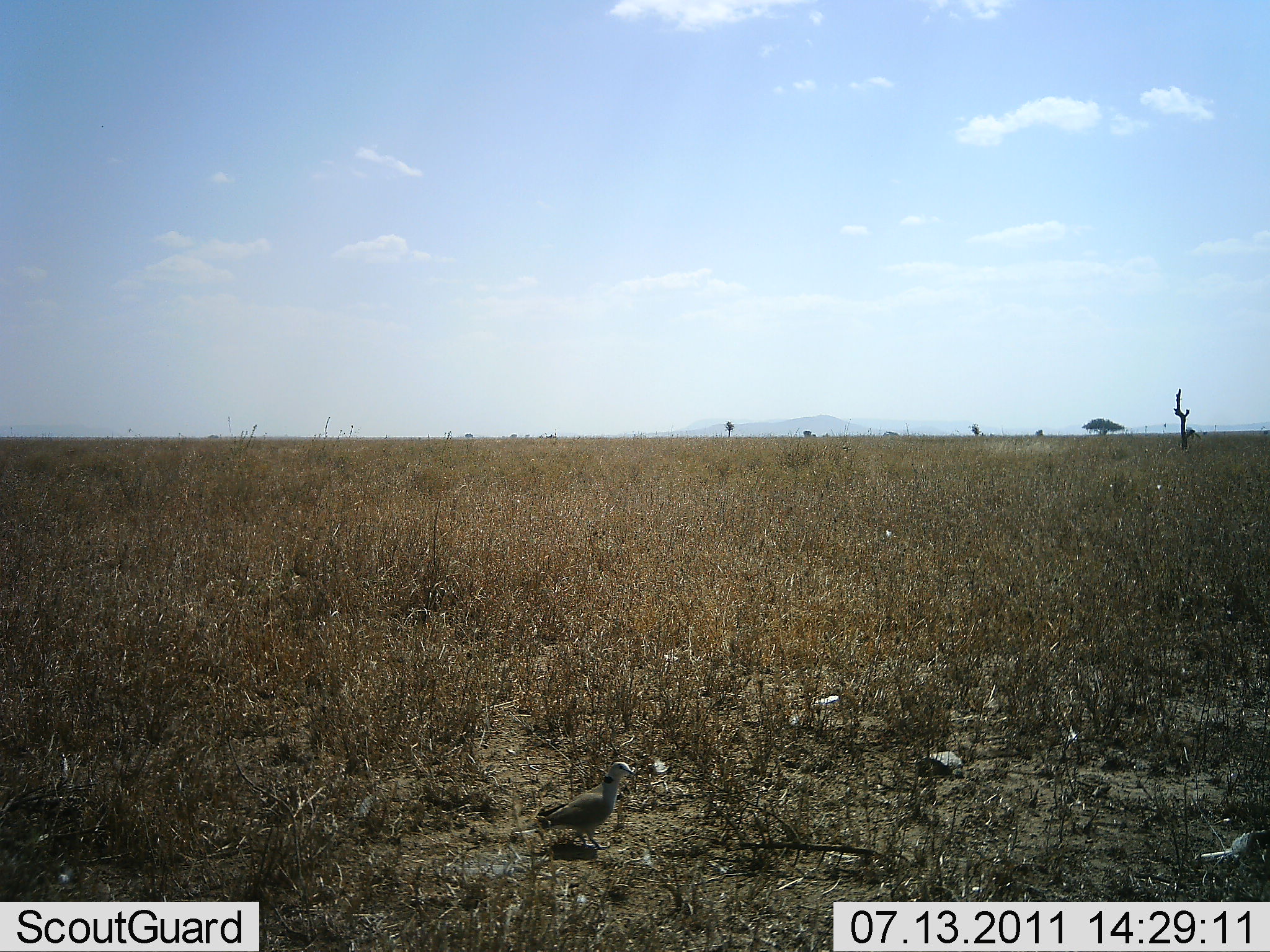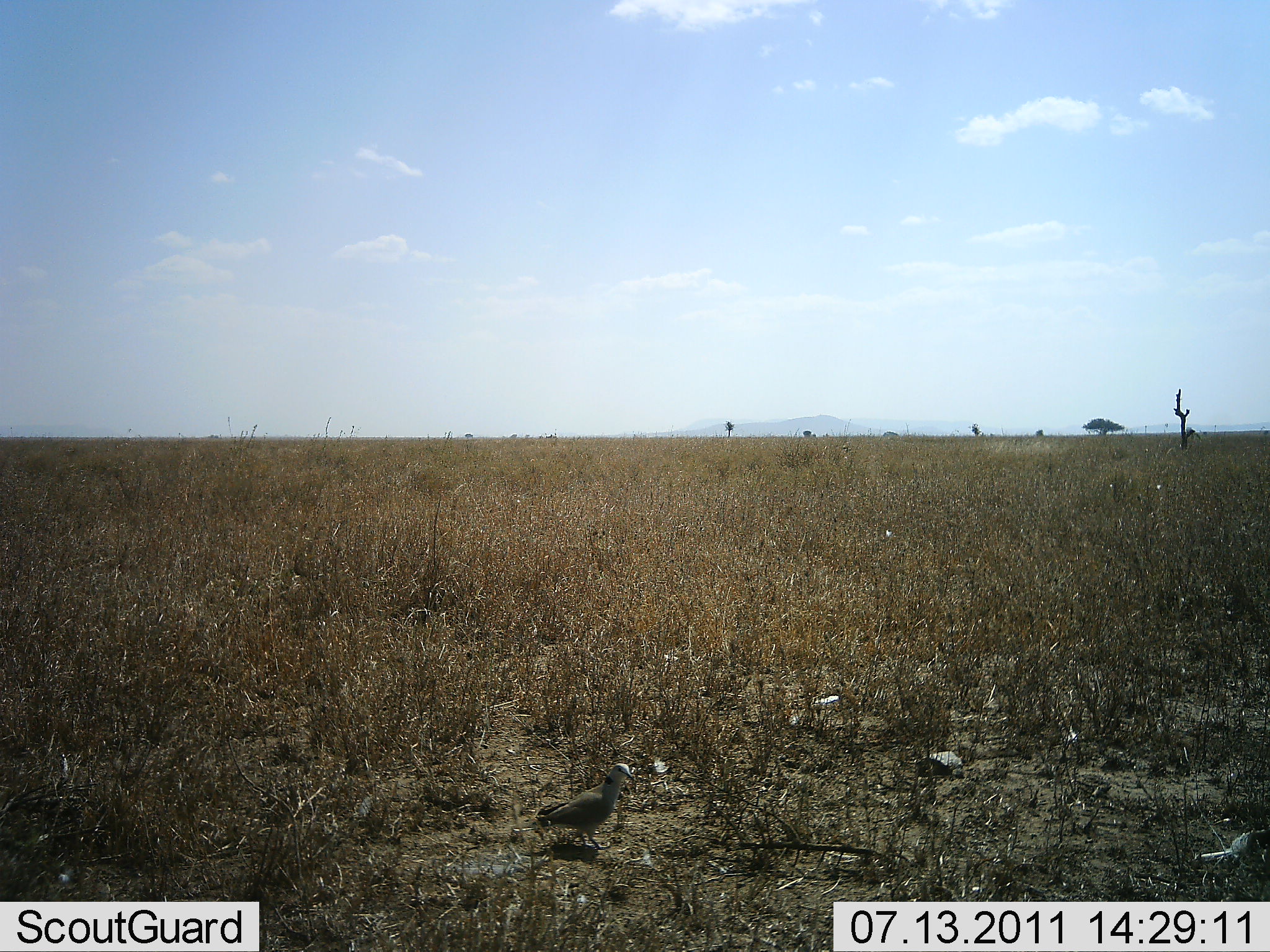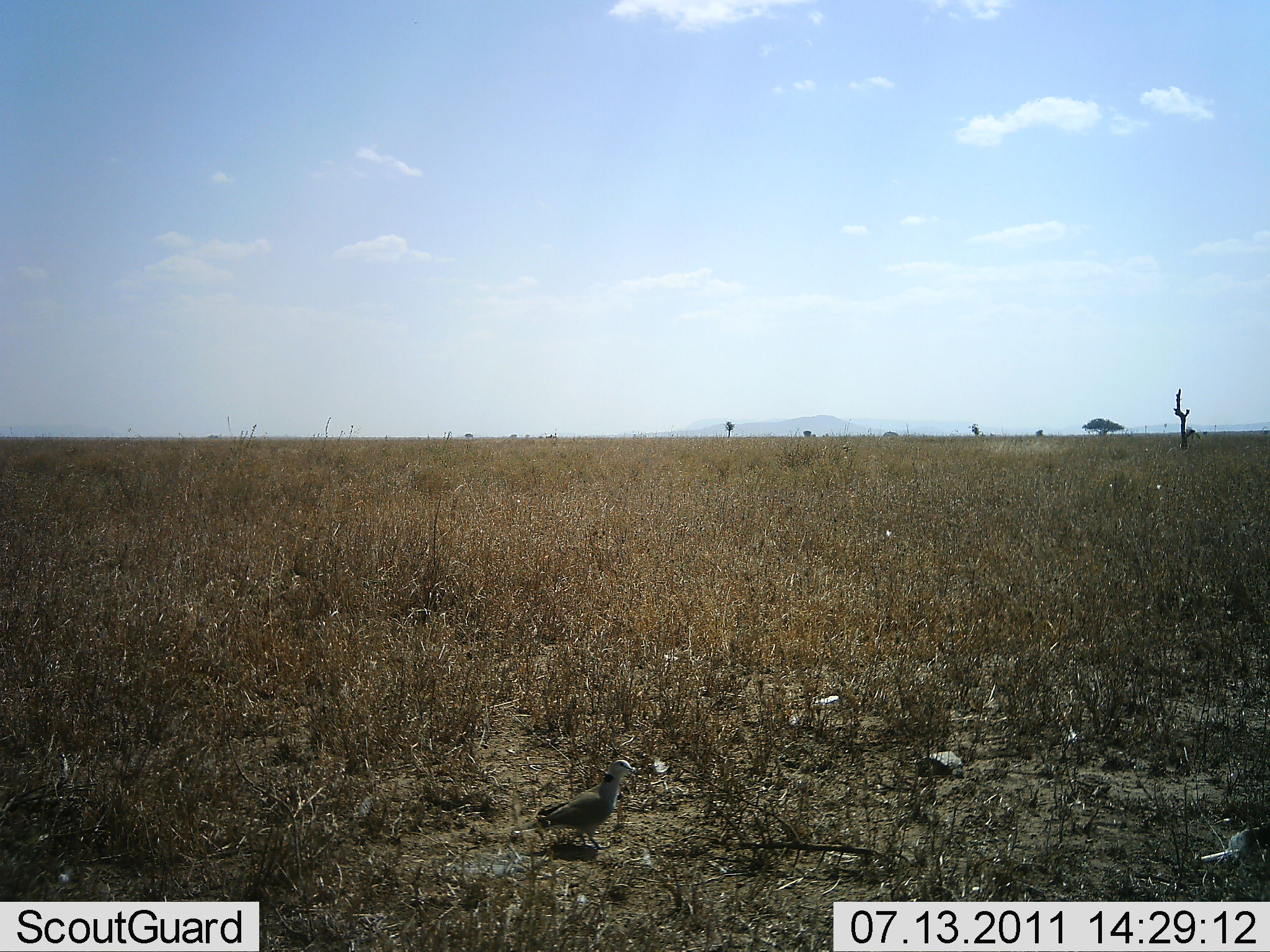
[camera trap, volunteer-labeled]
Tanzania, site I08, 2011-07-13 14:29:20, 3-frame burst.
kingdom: Animalia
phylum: Chordata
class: Aves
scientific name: Aves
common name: bird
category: otherbird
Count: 1.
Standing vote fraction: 91%.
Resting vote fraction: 9%.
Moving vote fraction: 0%.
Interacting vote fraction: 0%.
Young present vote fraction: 0%.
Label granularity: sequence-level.